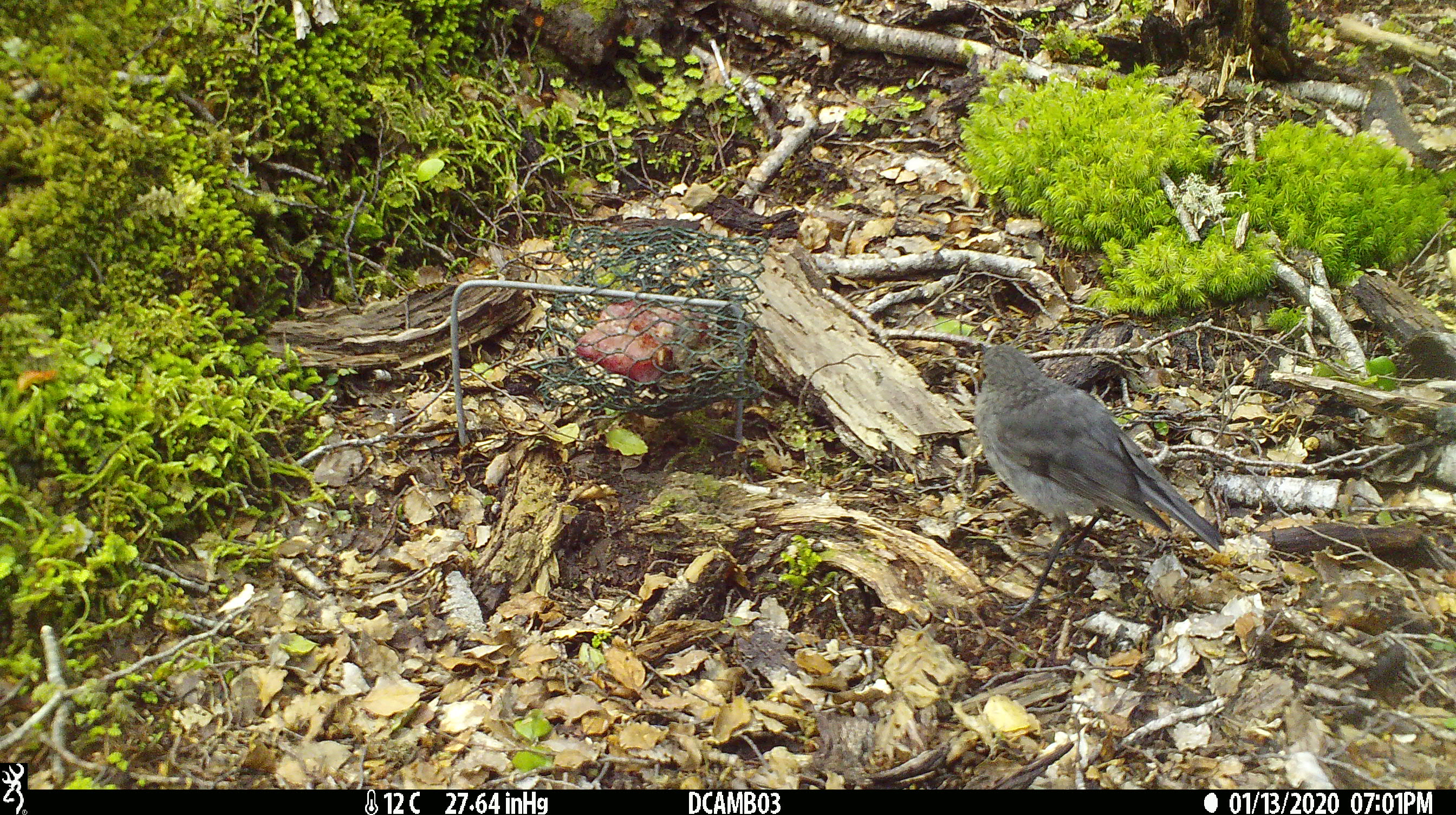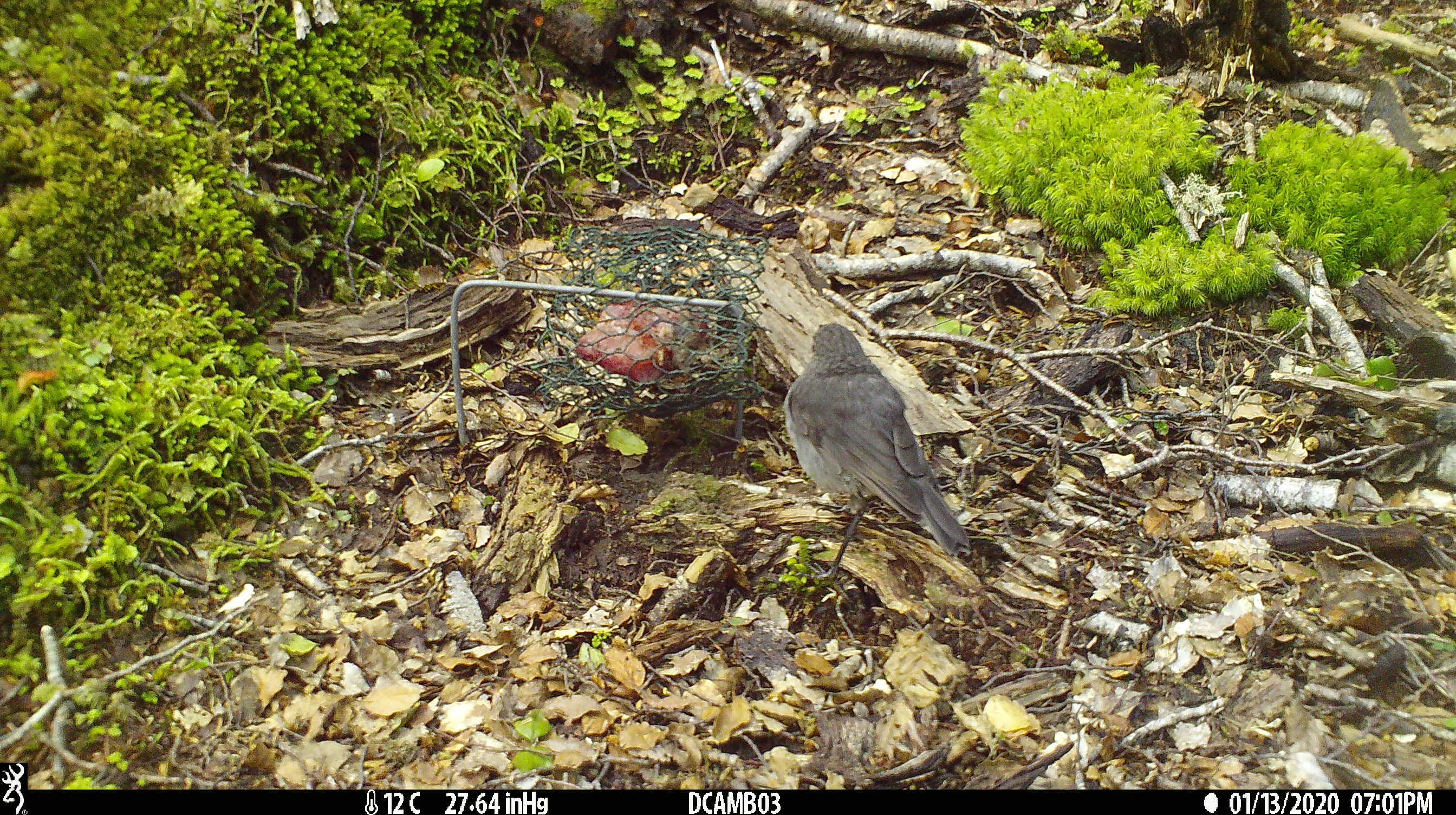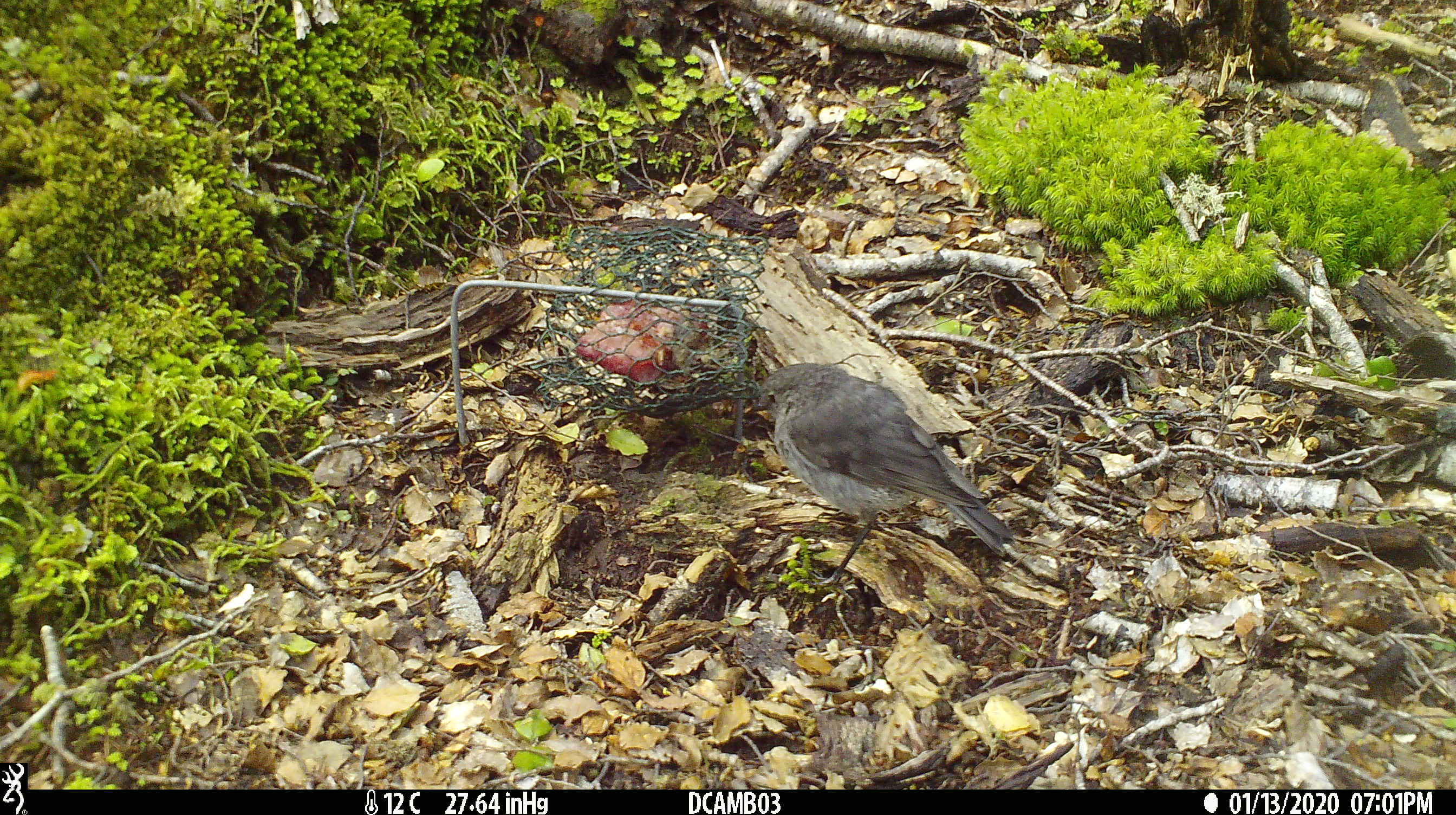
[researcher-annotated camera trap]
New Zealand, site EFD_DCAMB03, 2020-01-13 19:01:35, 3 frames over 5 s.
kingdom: Animalia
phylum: Chordata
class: Aves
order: Passeriformes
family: Petroicidae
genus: Petroica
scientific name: Petroica australis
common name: new zealand robin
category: robin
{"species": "robin (new zealand robin) (Petroica australis)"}